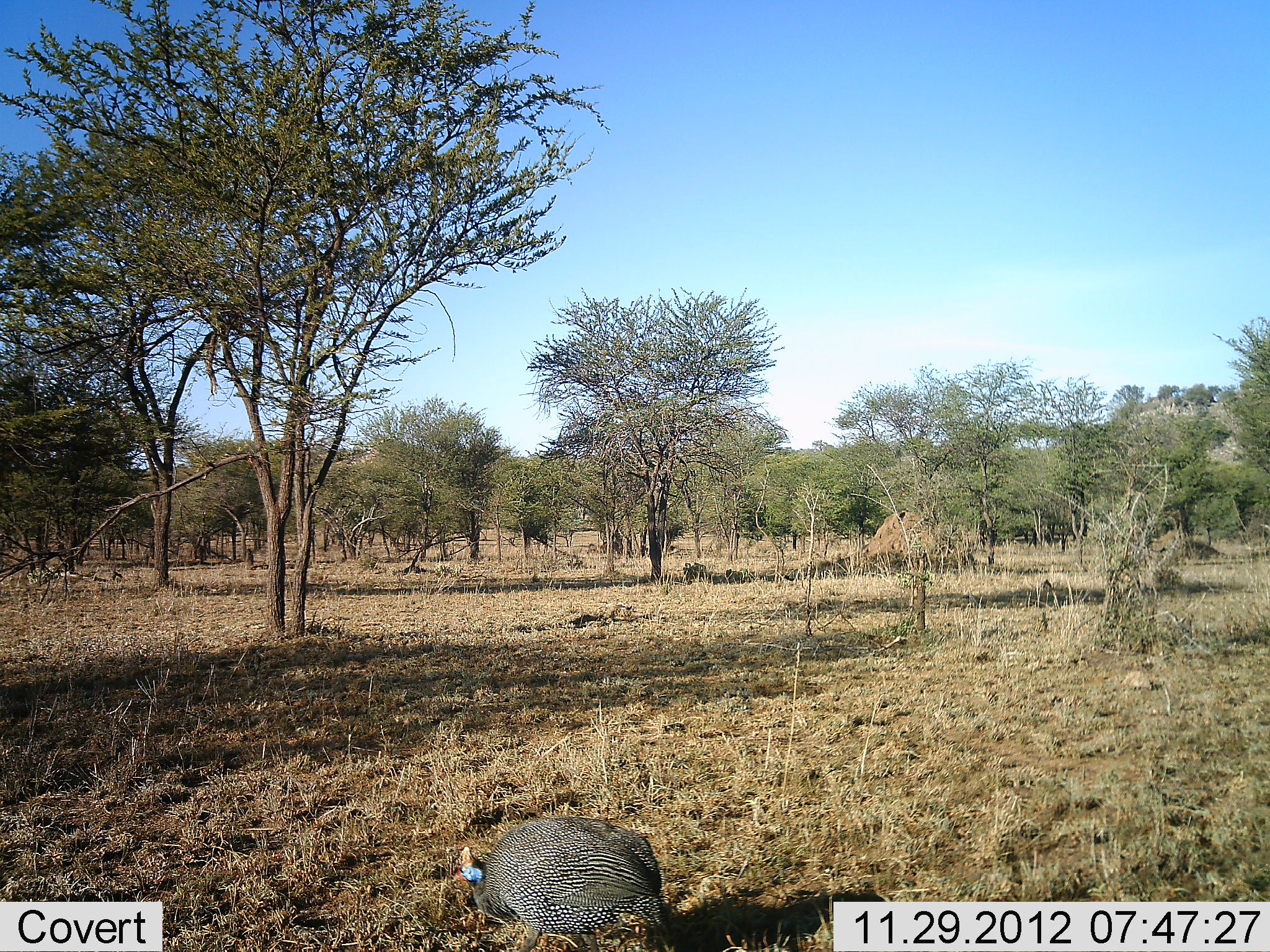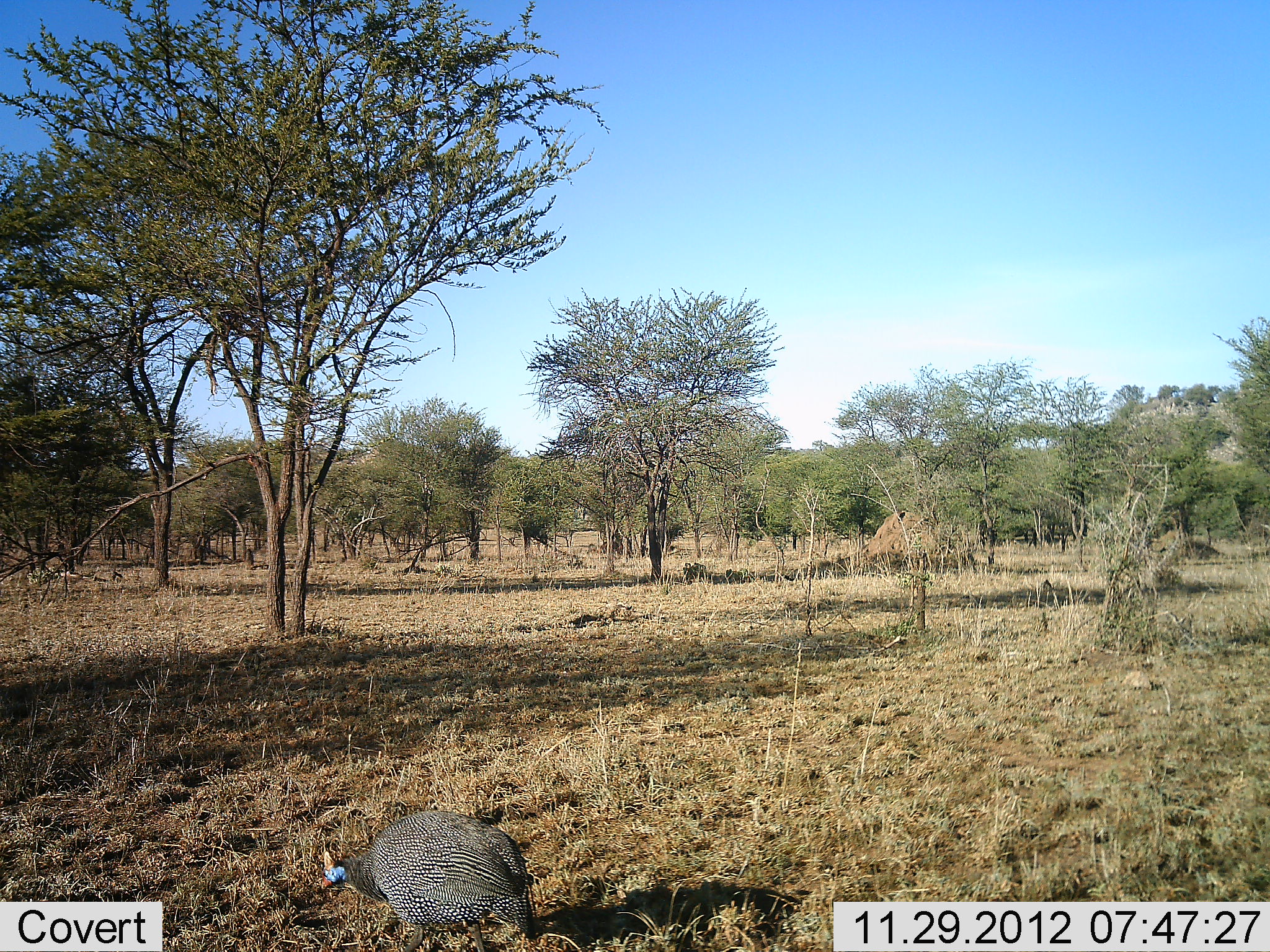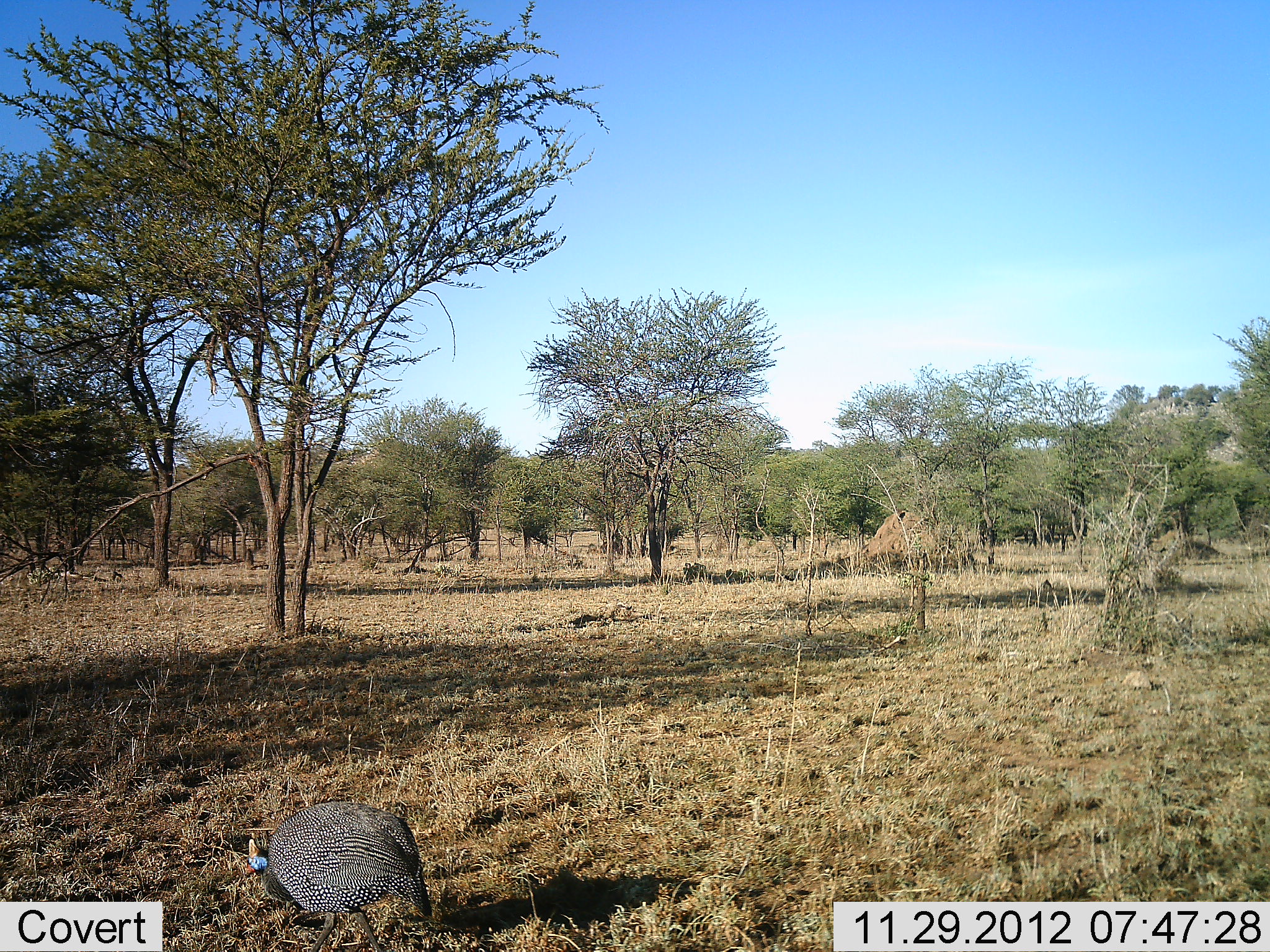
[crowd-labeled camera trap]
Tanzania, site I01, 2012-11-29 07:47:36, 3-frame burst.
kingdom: Animalia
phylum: Chordata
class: Aves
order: Galliformes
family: Numididae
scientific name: Numididae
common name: guinea fowl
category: guineafowl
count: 1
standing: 67%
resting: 0%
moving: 13%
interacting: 0%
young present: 0%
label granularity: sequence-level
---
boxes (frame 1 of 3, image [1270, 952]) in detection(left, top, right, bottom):
animal: detection(452, 817, 681, 952)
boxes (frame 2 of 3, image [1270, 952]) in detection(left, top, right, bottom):
animal: detection(317, 809, 542, 952)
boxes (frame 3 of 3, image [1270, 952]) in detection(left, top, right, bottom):
animal: detection(240, 801, 436, 952)